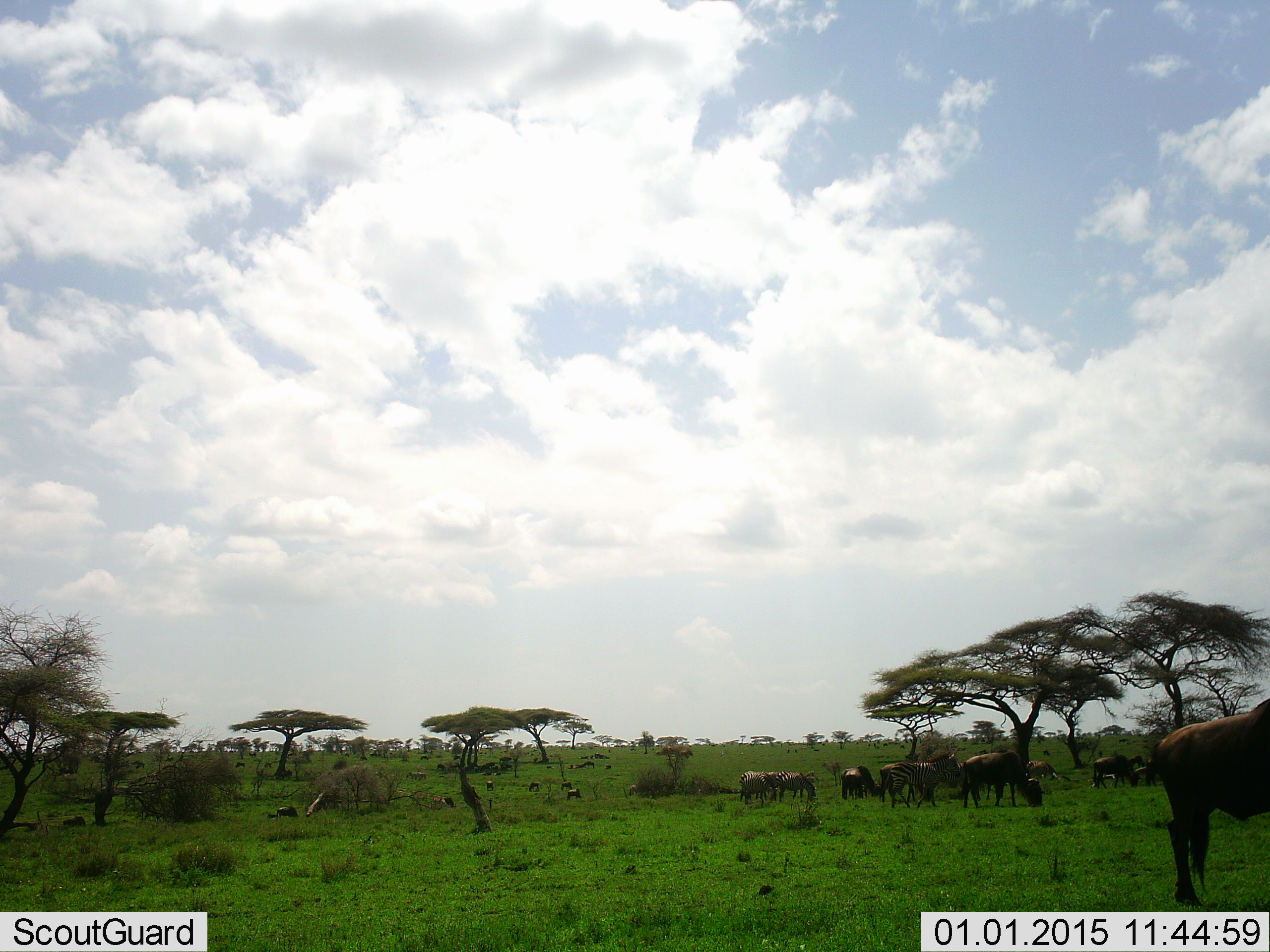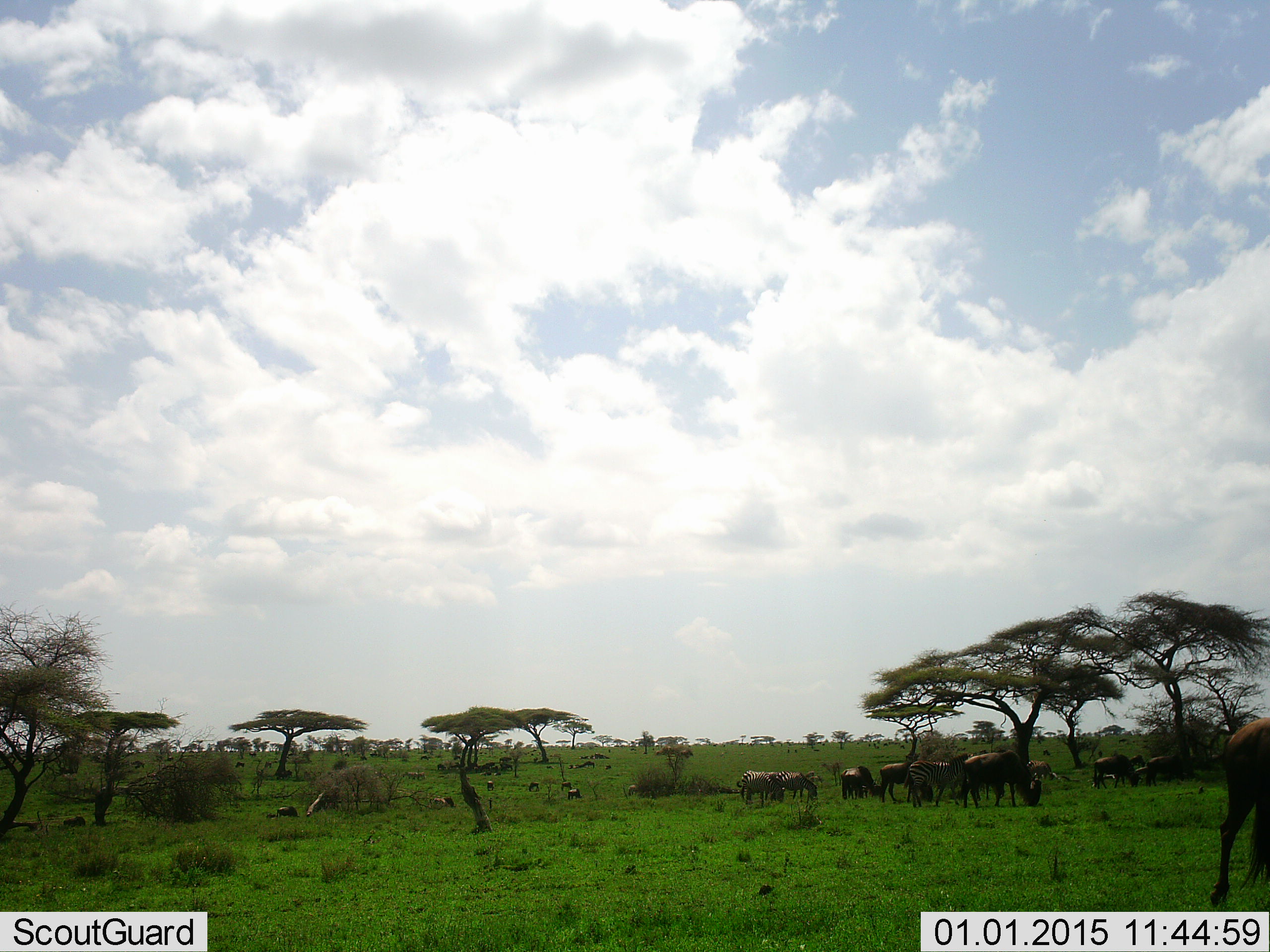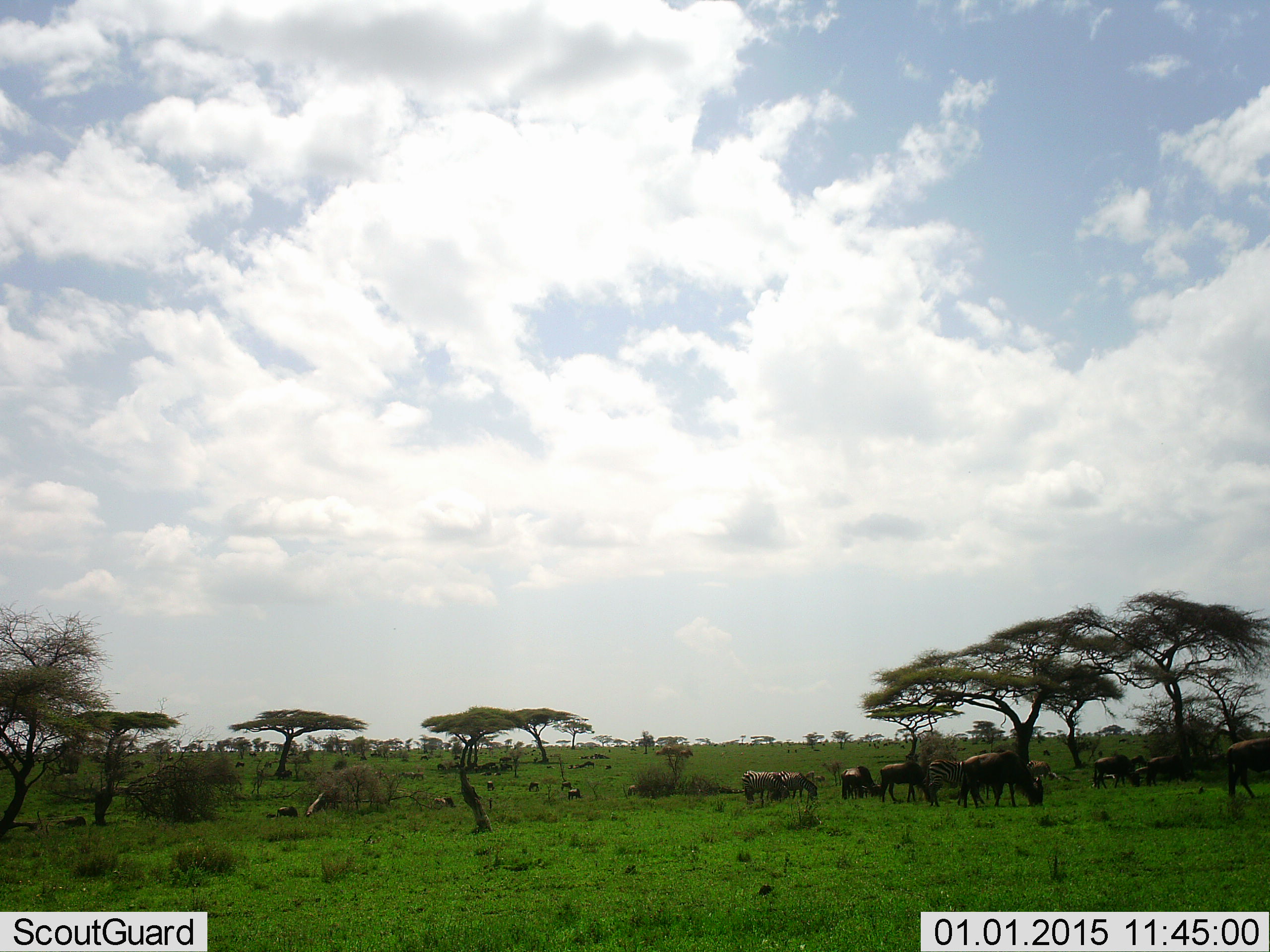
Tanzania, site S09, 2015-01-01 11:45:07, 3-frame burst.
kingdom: Animalia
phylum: Chordata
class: Mammalia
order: Artiodactyla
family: Bovidae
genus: Connochaetes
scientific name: Connochaetes taurinus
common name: blue wildebeest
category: wildebeest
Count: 11-50.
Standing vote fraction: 47%.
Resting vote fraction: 13%.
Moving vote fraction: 40%.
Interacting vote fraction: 0%.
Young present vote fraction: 0%.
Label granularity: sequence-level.